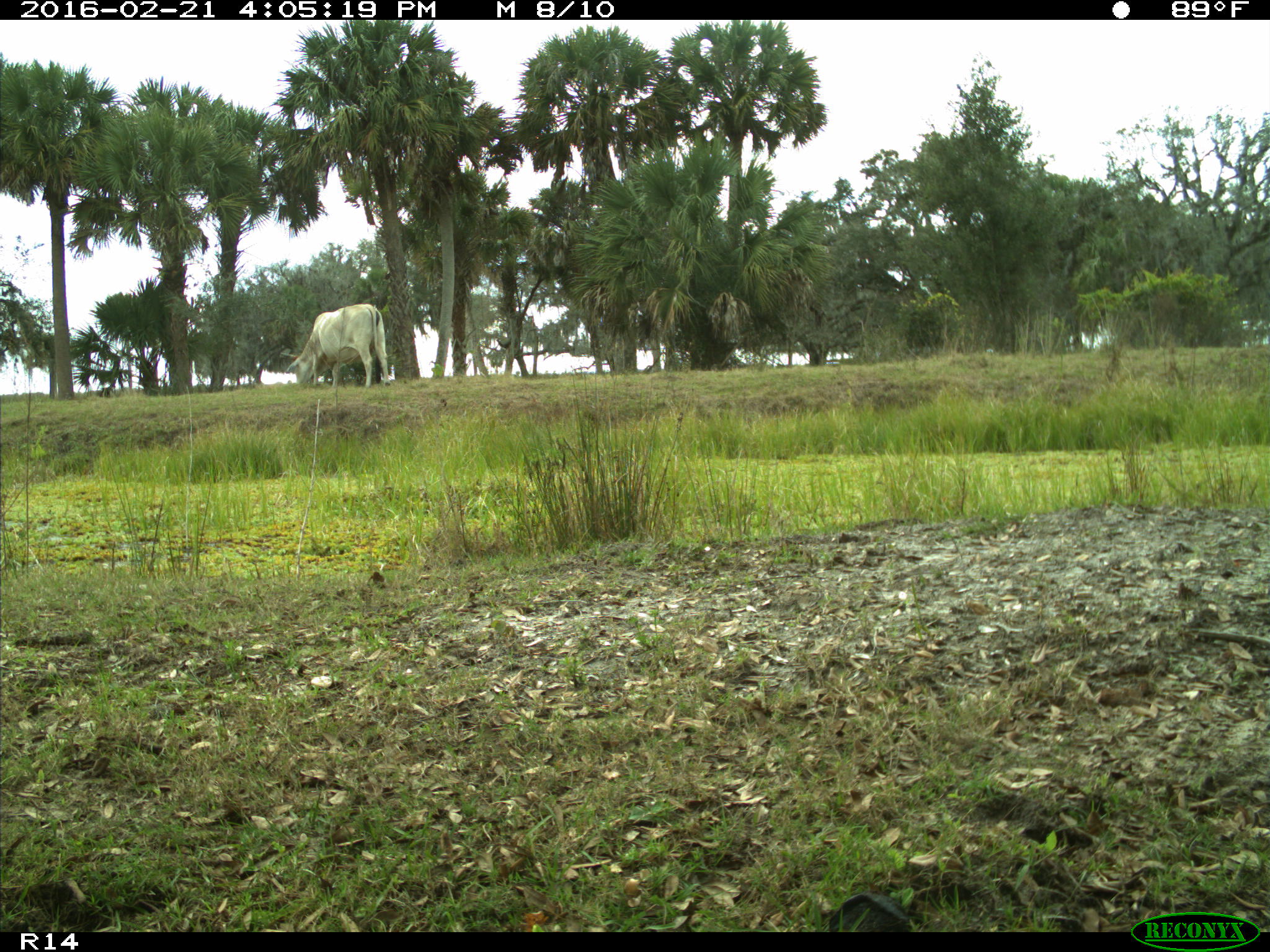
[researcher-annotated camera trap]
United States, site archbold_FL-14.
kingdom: Animalia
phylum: Chordata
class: Mammalia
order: Artiodactyla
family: Bovidae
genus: Bos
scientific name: Bos taurus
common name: domestic cow